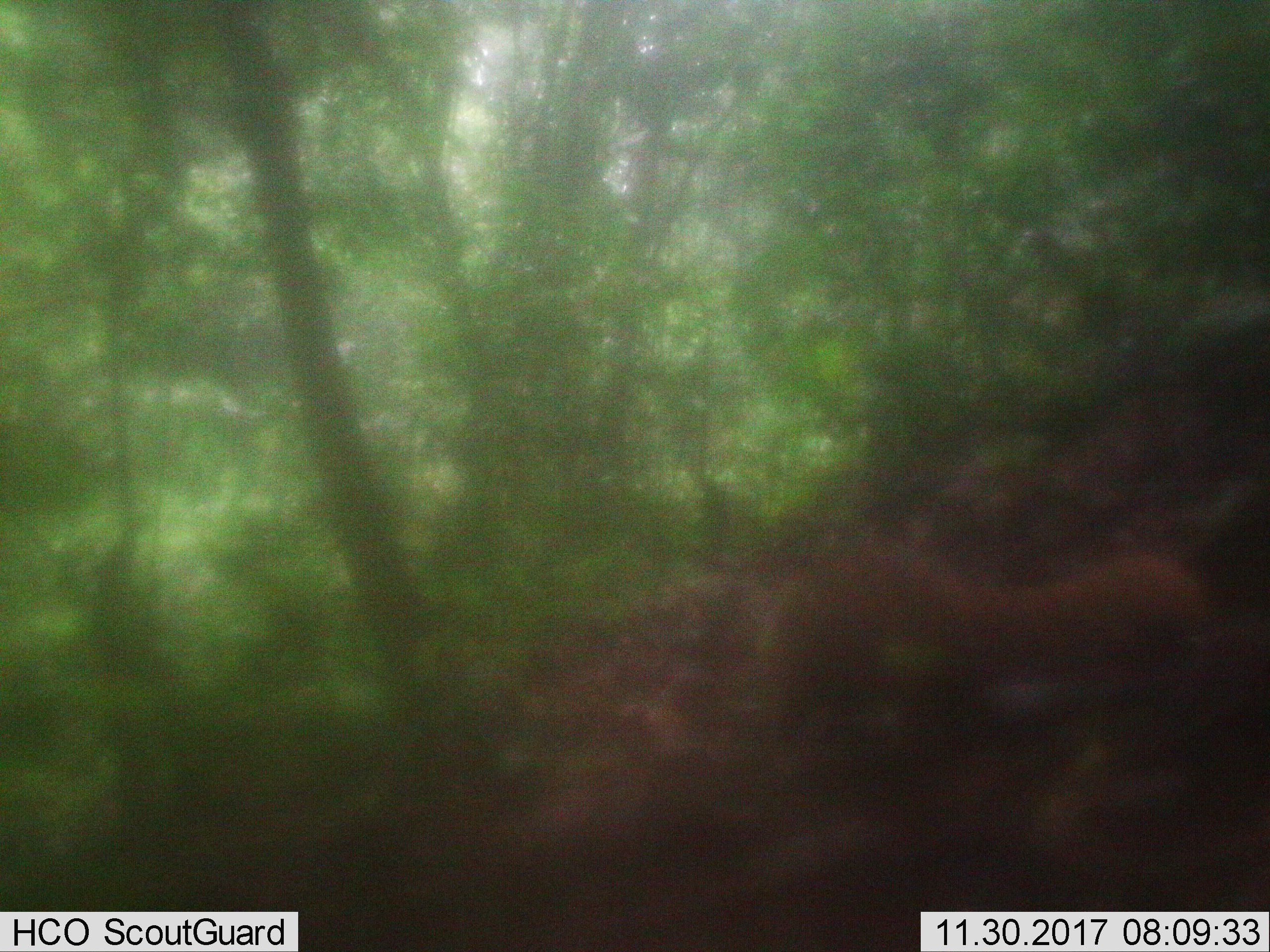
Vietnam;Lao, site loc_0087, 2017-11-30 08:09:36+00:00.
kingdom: Animalia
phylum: Chordata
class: Mammalia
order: Carnivora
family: Herpestidae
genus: Urva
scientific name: Urva urva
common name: crab-eating mongoose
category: crab eating mongoose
Crab eating mongoose (crab-eating mongoose) (Urva urva). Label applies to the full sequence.